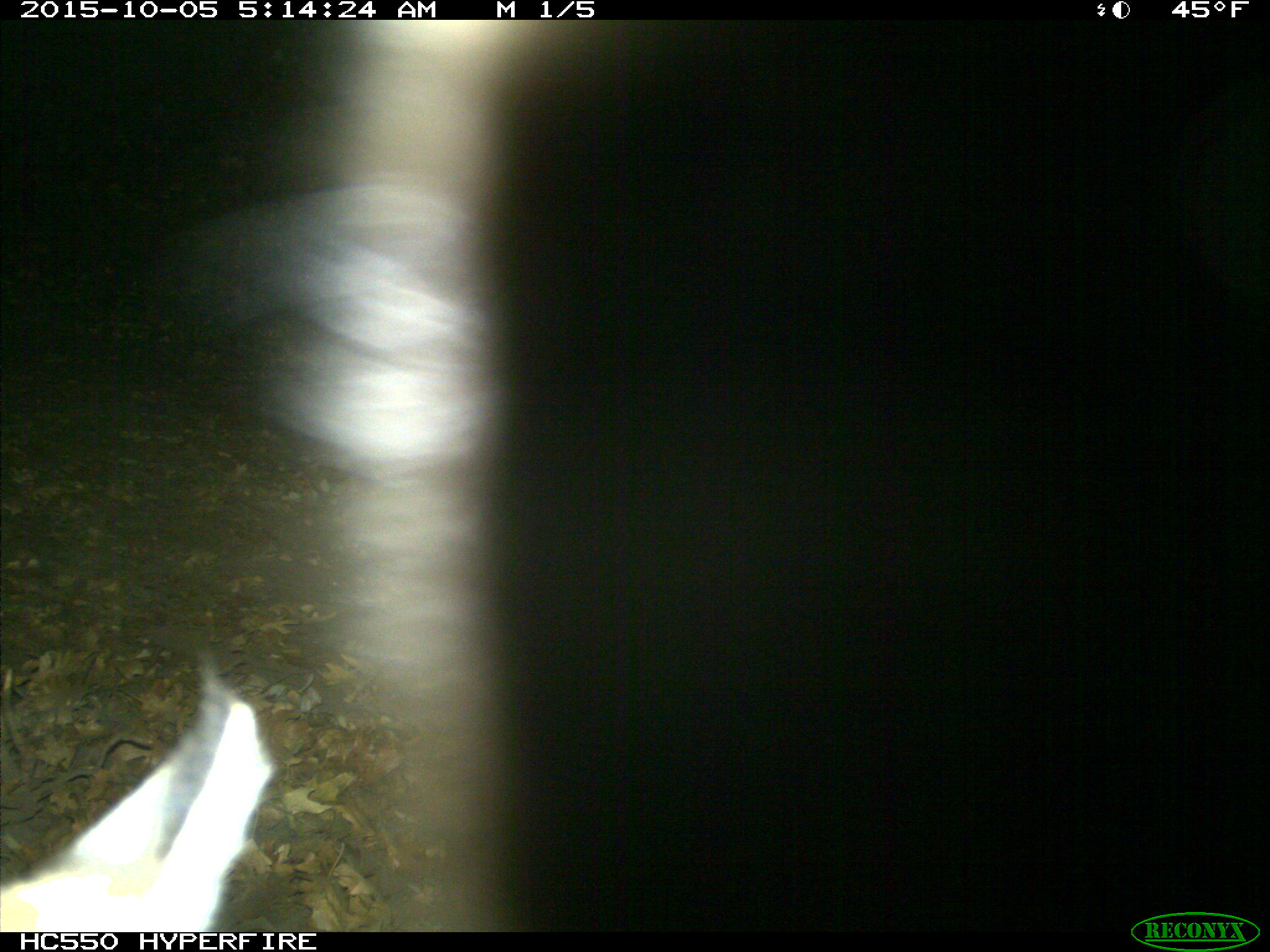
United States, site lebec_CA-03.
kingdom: Animalia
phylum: Chordata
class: Mammalia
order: Carnivora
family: Felidae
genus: Lynx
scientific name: Lynx rufus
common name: bobcat